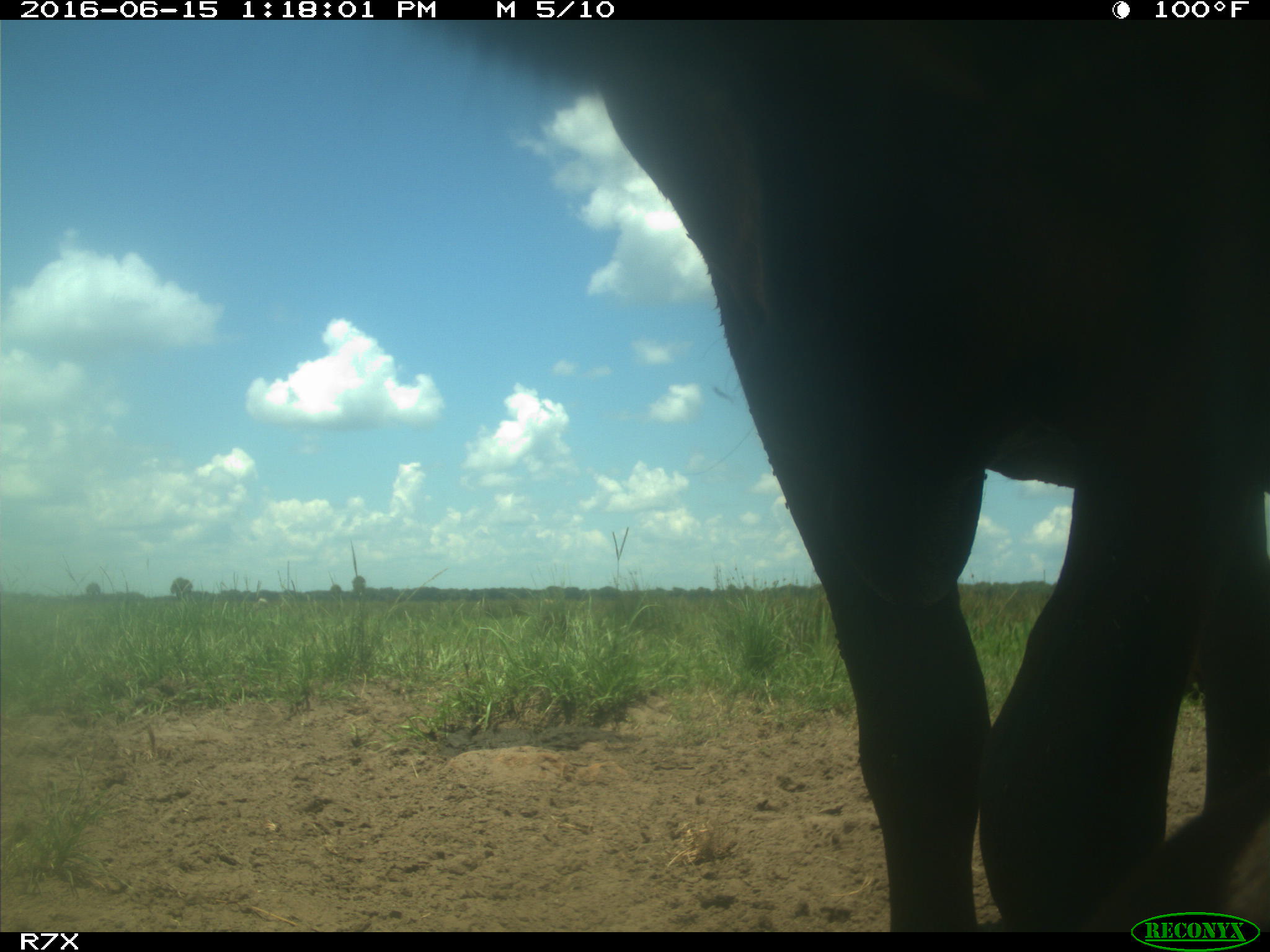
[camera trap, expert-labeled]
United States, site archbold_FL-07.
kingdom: Animalia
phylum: Chordata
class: Mammalia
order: Artiodactyla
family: Bovidae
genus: Bos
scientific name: Bos taurus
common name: domestic cow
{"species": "Bos taurus (domestic cow)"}